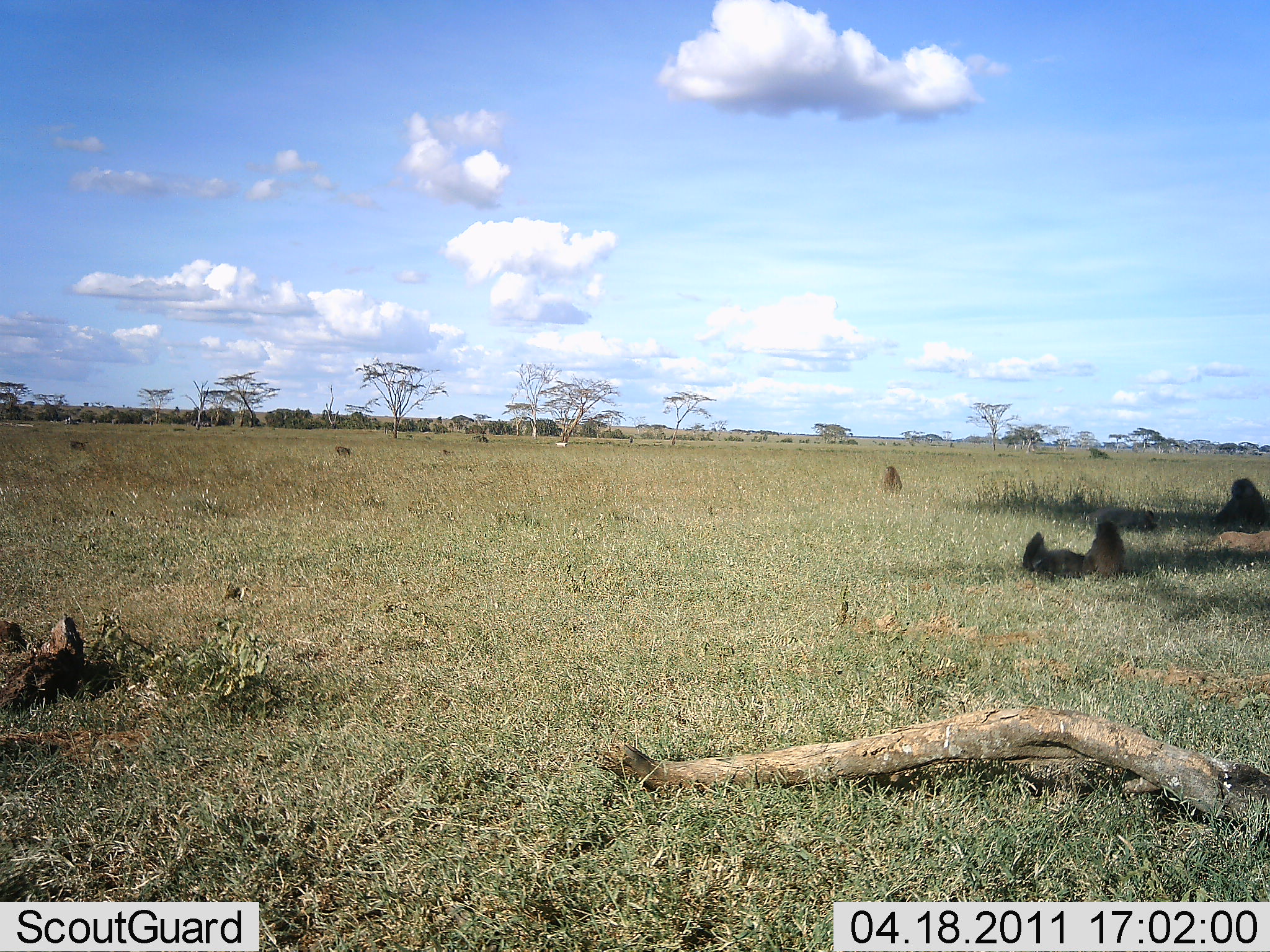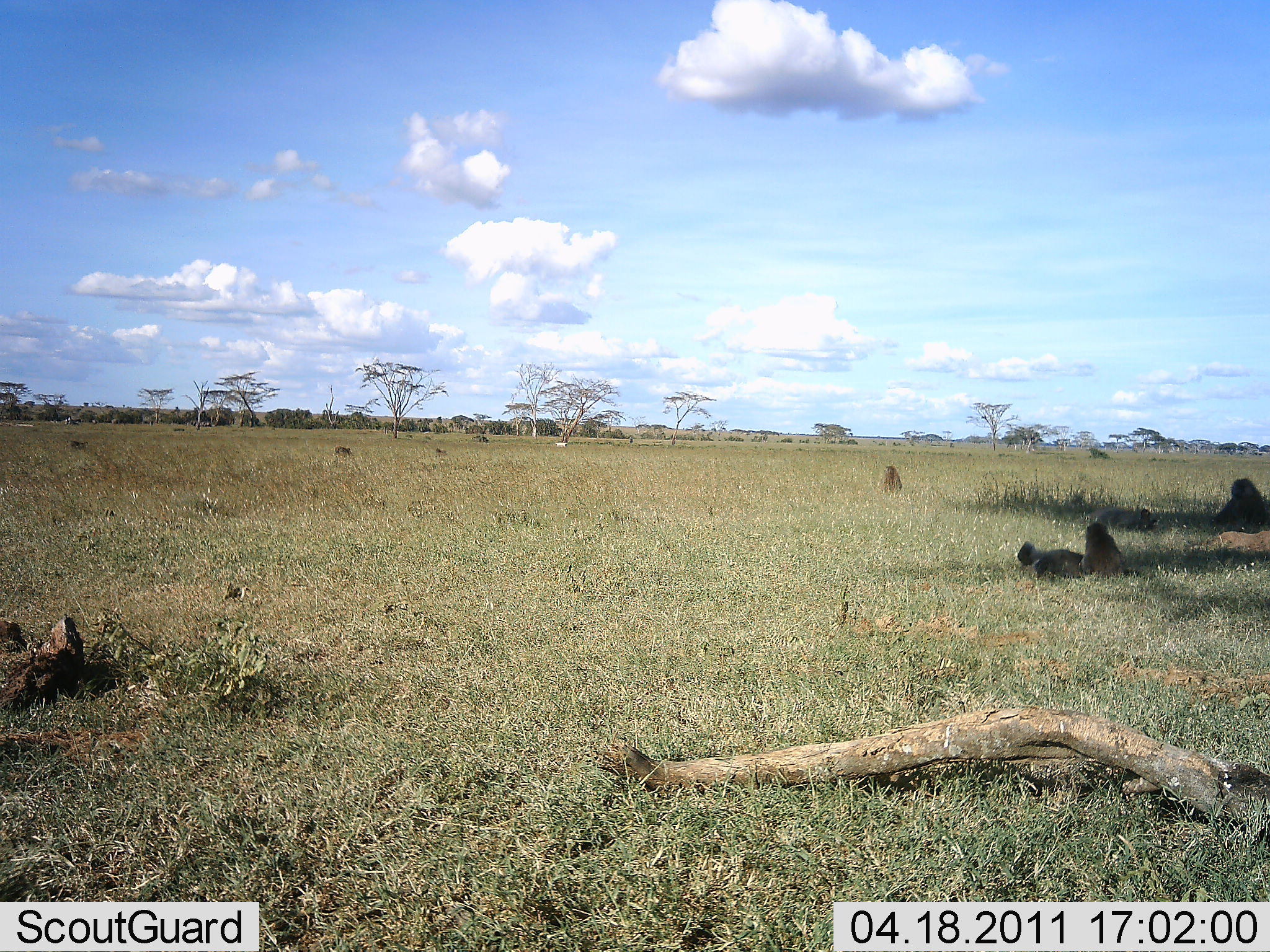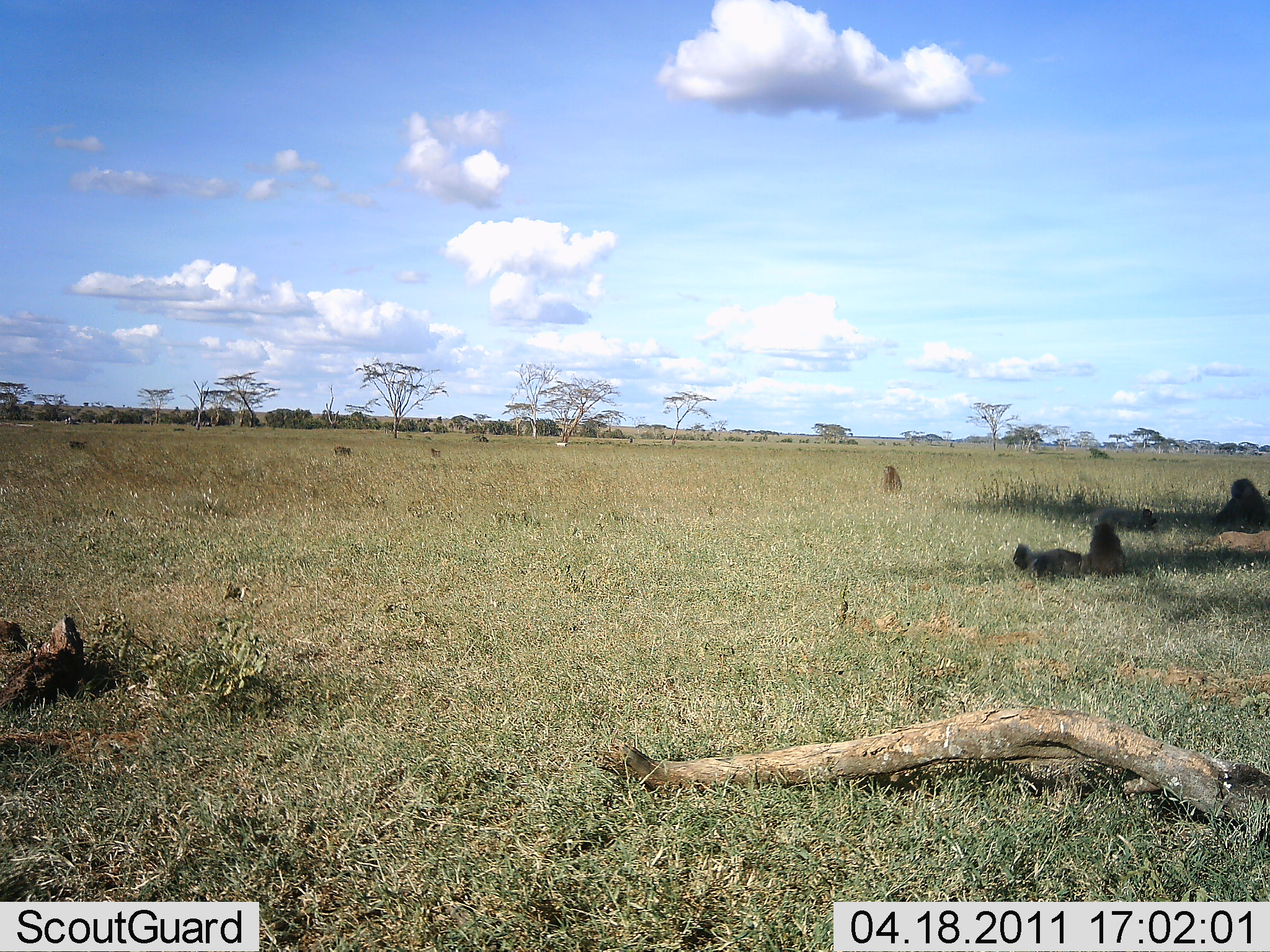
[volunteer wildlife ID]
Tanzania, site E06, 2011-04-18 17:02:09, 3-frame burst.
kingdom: Animalia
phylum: Chordata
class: Mammalia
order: Primates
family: Cercopithecidae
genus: Papio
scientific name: Papio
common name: baboon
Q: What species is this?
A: Baboon (Papio).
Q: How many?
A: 6.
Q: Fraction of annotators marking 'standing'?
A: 0%.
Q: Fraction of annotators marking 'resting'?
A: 100%.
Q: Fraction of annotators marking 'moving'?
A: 36%.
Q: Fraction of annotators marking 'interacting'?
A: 27%.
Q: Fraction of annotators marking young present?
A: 18%.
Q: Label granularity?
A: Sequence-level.